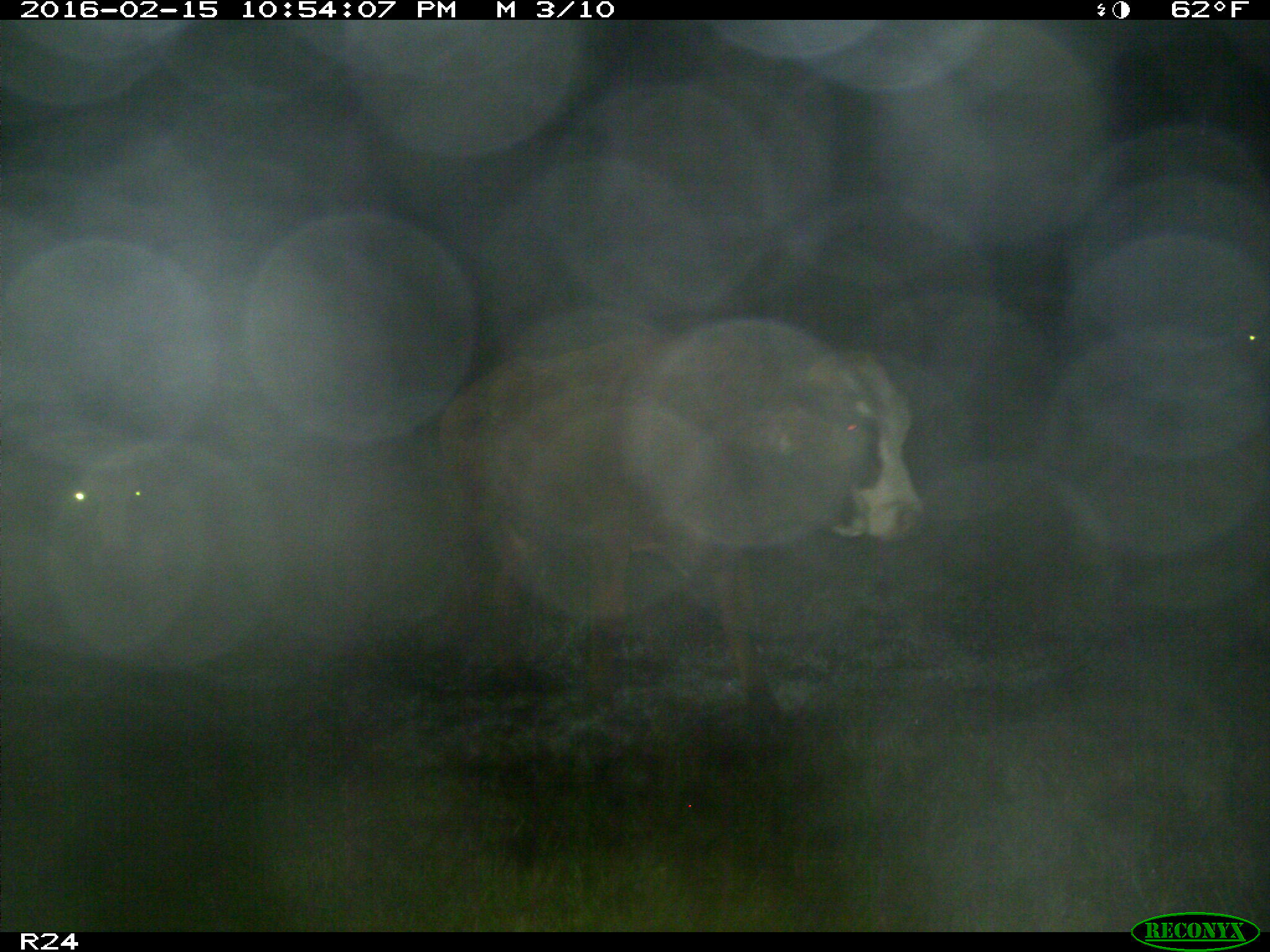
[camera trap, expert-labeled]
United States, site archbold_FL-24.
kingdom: Animalia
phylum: Chordata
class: Mammalia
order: Artiodactyla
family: Bovidae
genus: Bos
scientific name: Bos taurus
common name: domestic cow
Bos taurus (domestic cow).